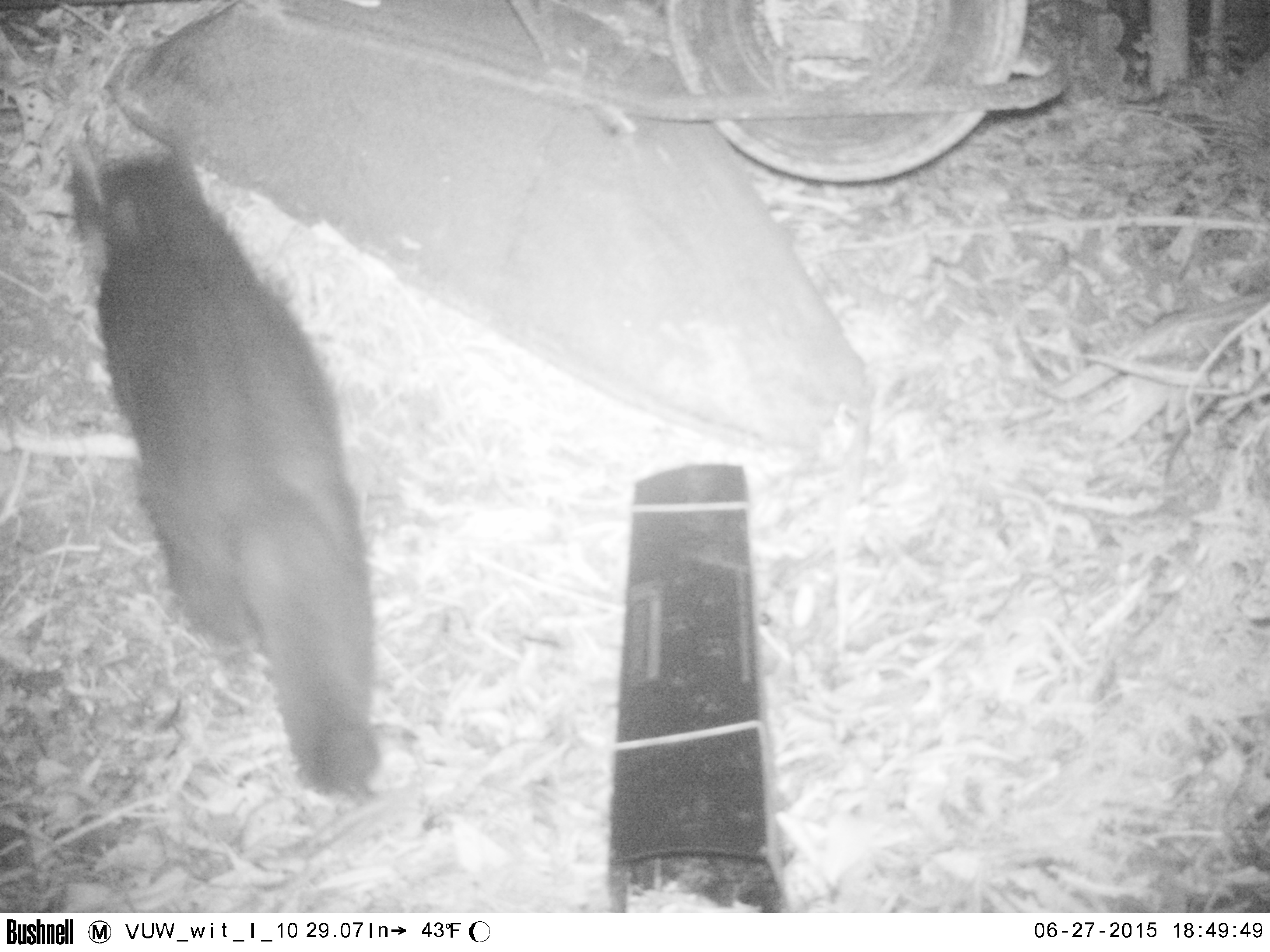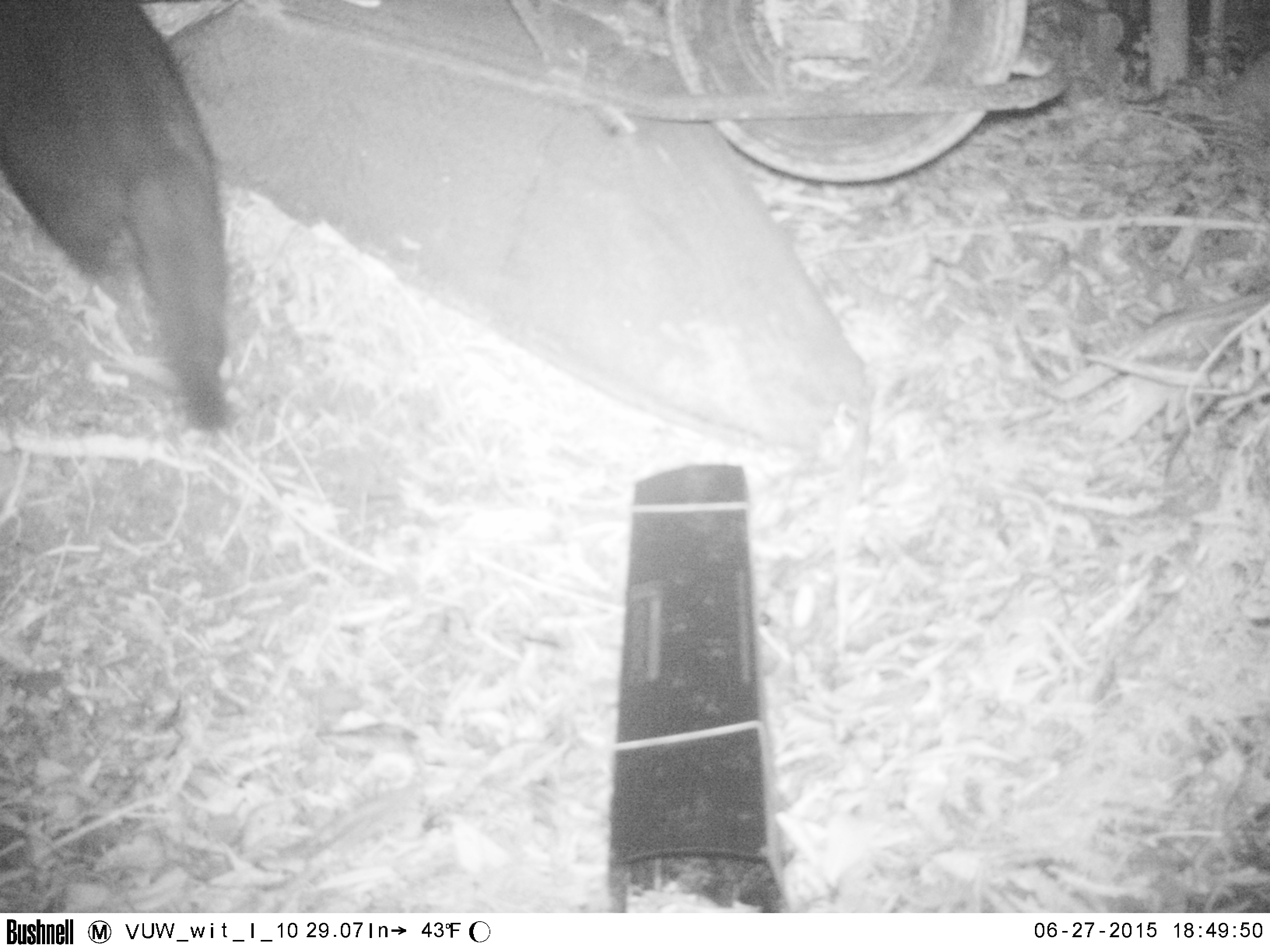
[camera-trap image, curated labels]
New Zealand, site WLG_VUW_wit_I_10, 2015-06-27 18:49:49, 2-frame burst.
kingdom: Animalia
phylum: Chordata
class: Mammalia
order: Carnivora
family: Felidae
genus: Felis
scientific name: Felis catus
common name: domestic cat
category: cat